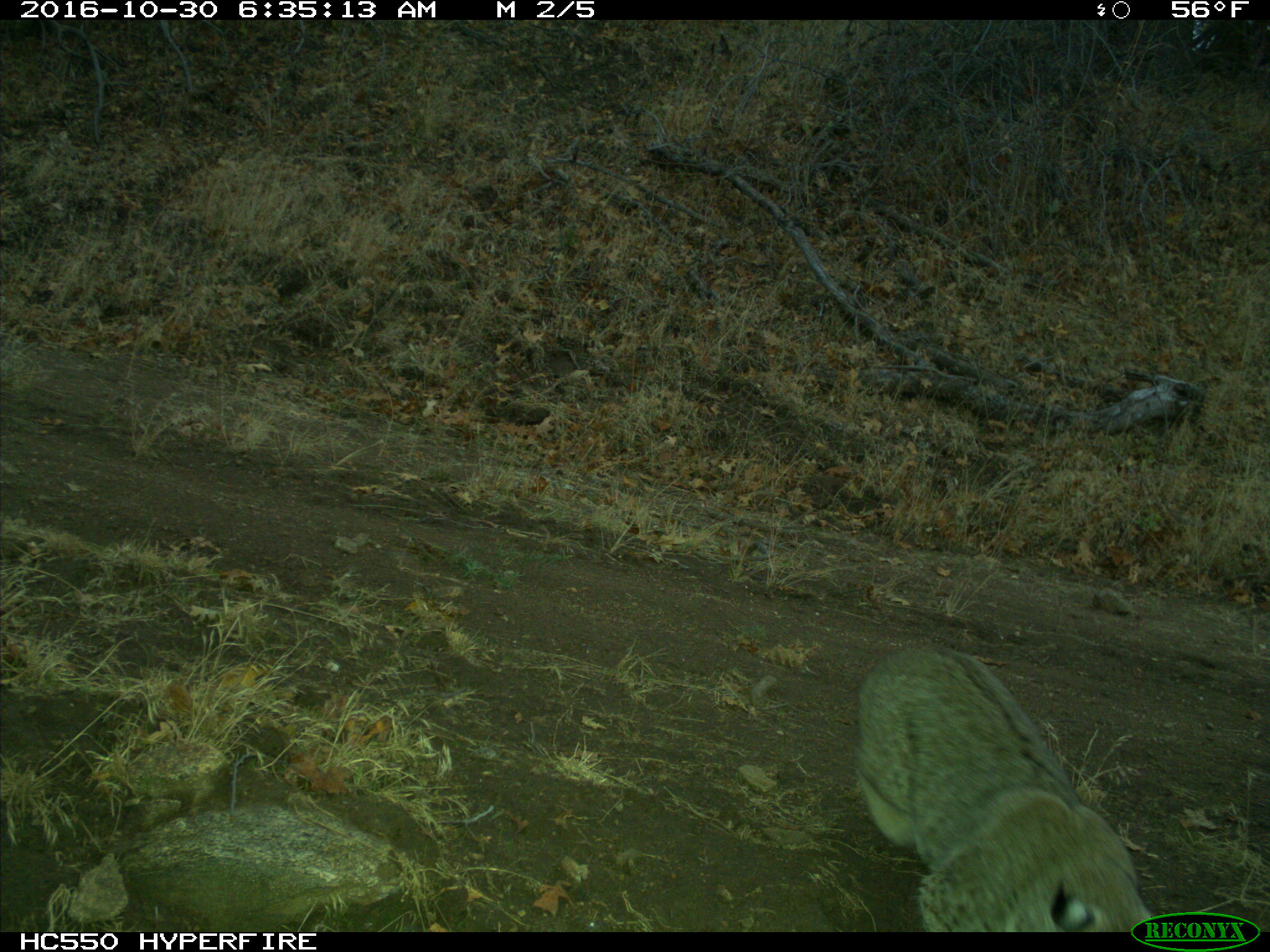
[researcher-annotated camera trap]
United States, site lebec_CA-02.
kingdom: Animalia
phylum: Chordata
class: Mammalia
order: Carnivora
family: Felidae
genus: Lynx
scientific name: Lynx rufus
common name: bobcat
Lynx rufus (bobcat).